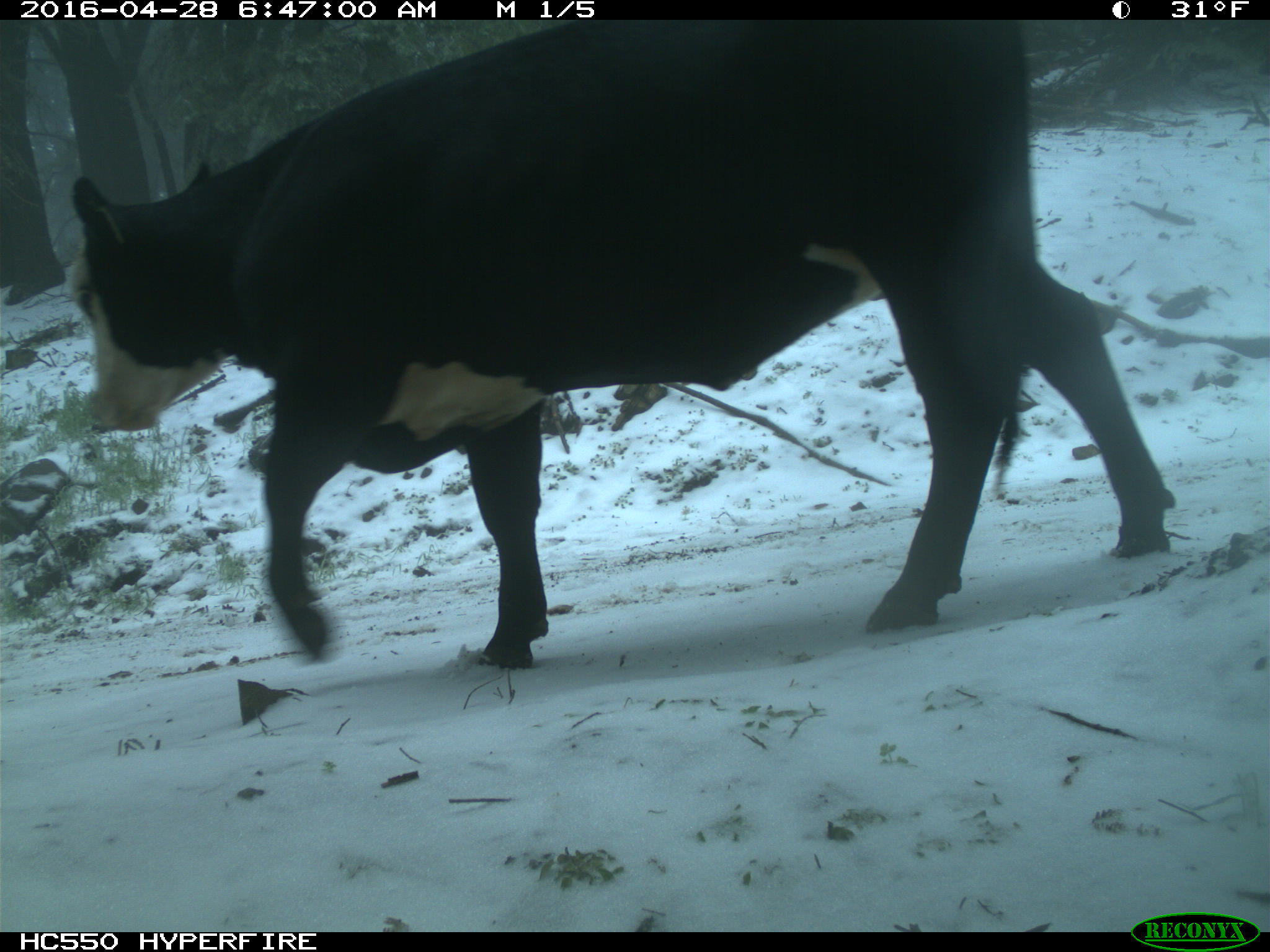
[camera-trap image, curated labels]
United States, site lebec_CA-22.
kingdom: Animalia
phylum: Chordata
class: Mammalia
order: Artiodactyla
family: Bovidae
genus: Bos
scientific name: Bos taurus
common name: domestic cow